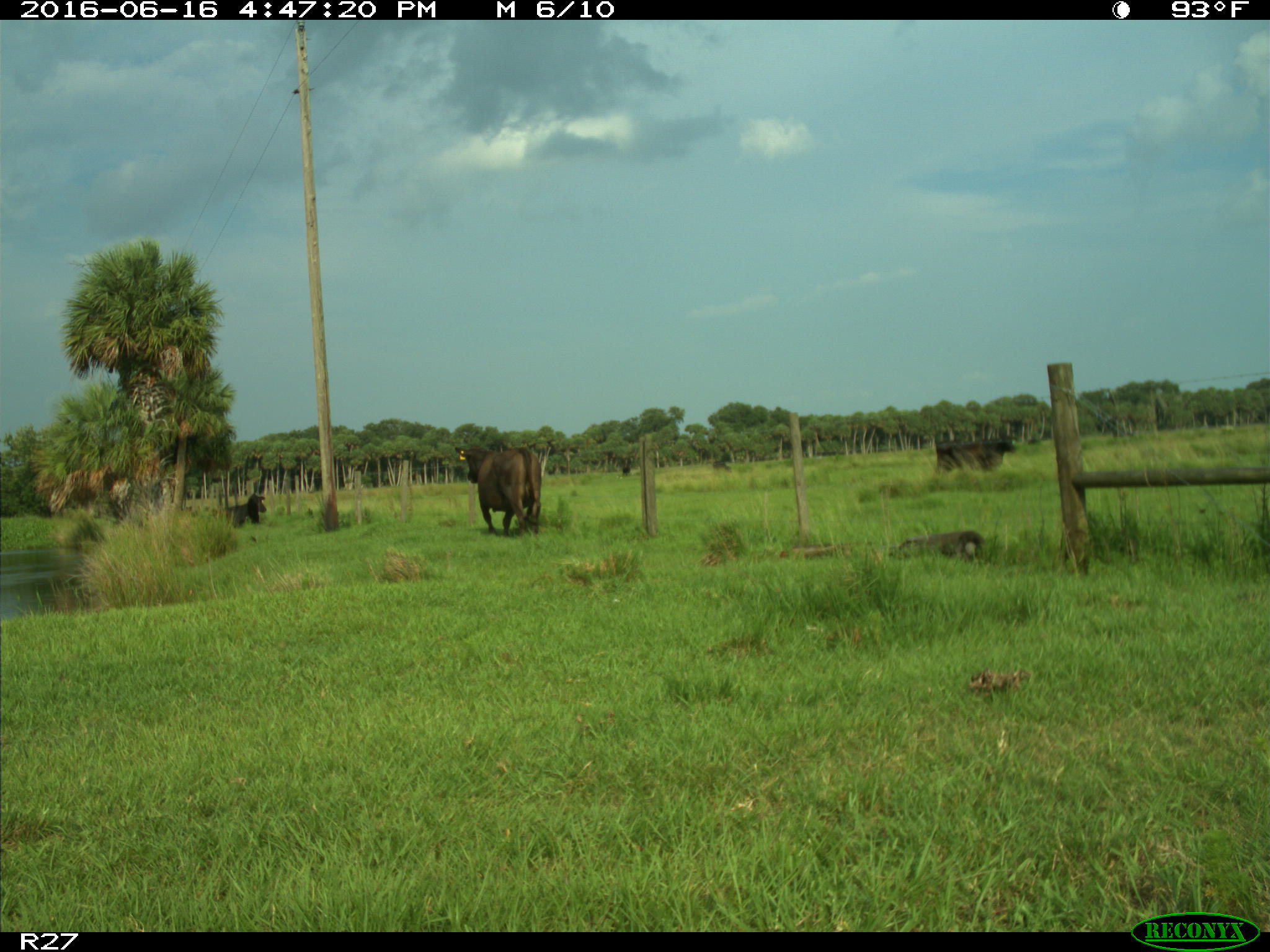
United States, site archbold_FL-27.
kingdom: Animalia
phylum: Chordata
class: Mammalia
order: Artiodactyla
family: Bovidae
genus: Bos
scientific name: Bos taurus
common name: domestic cow